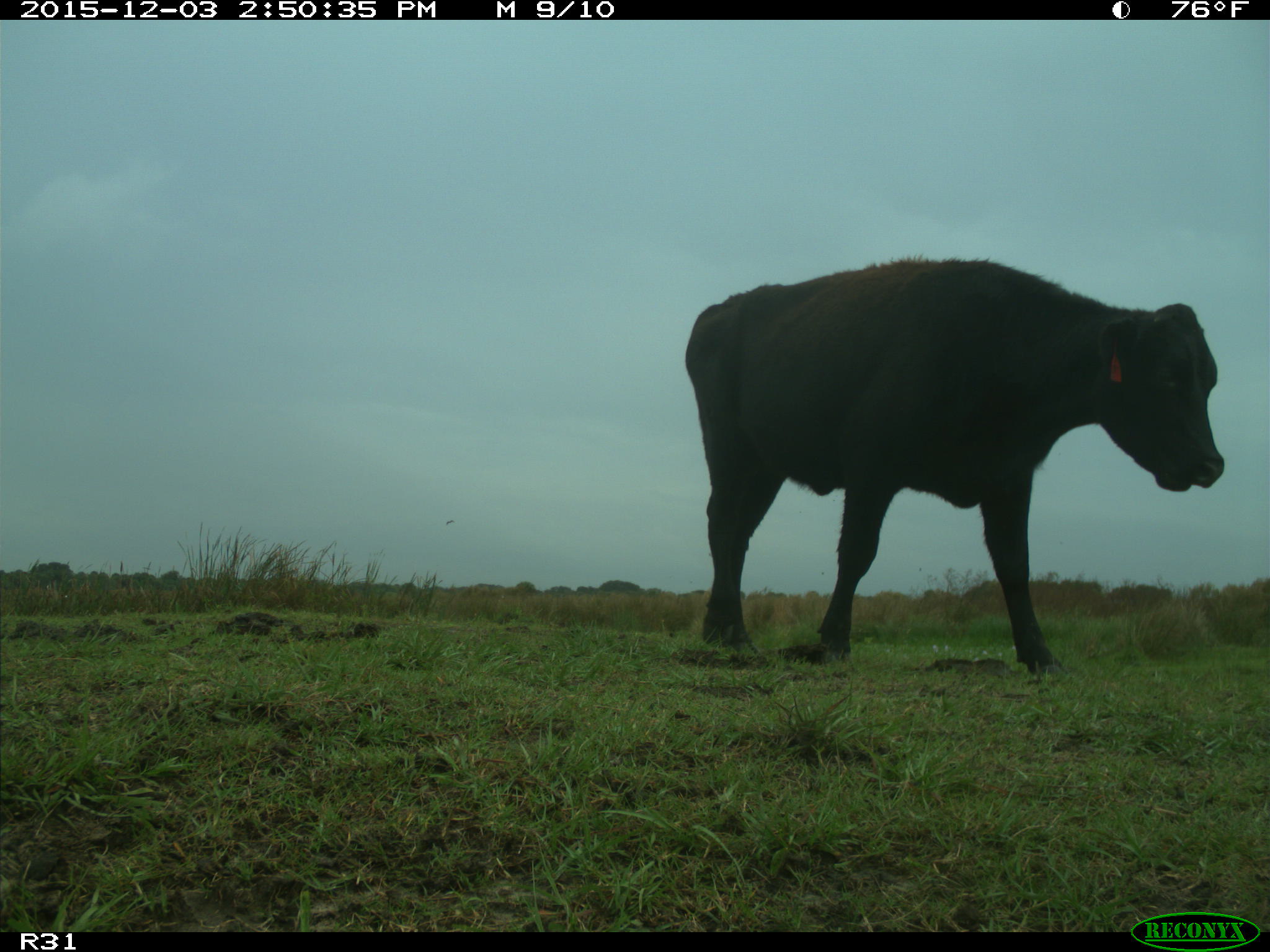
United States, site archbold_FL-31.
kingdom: Animalia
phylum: Chordata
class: Mammalia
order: Artiodactyla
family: Bovidae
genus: Bos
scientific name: Bos taurus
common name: domestic cow